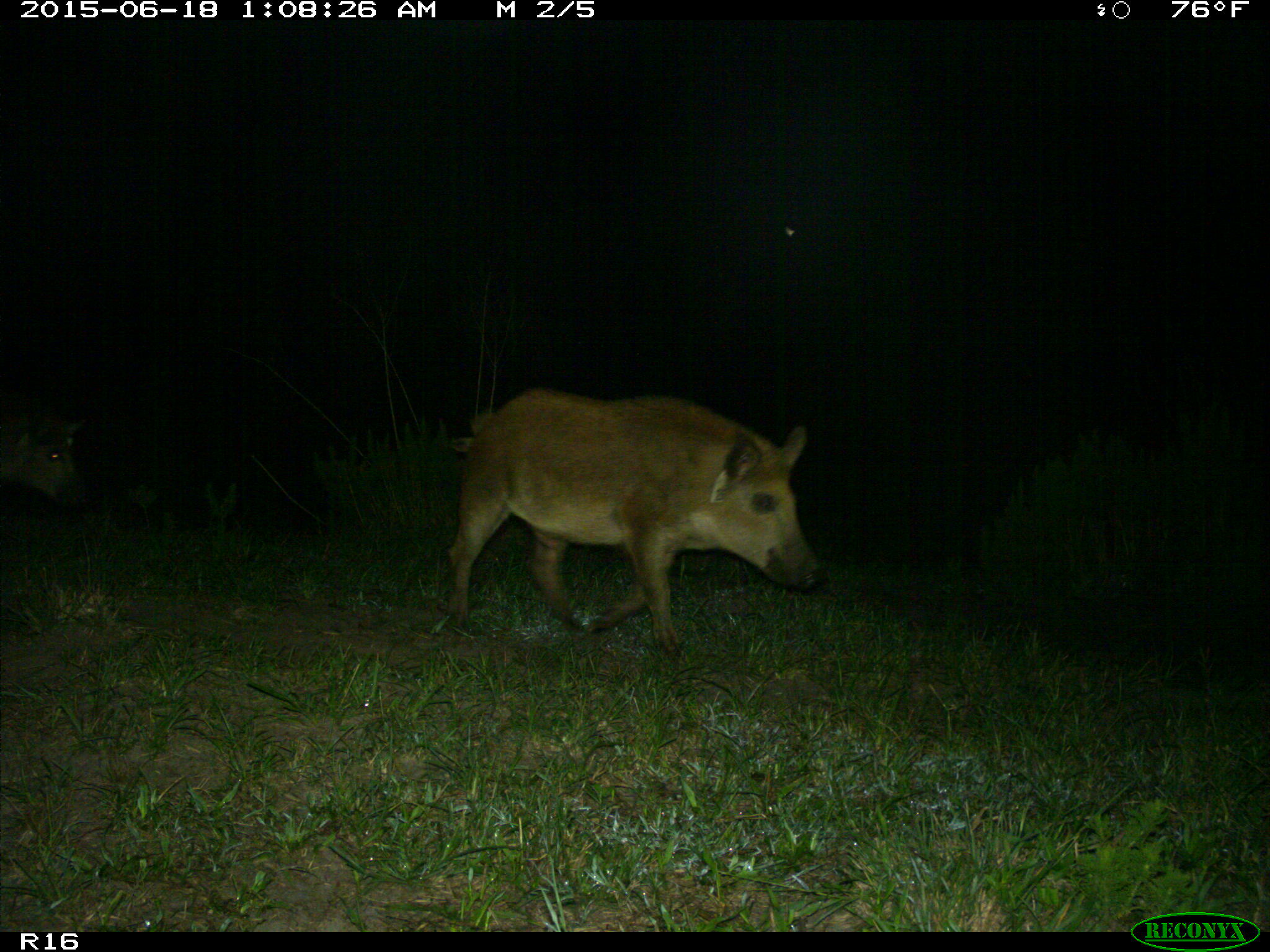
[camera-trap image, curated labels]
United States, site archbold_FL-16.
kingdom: Animalia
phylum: Chordata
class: Mammalia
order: Artiodactyla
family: Suidae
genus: Sus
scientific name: Sus scrofa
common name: wild boar